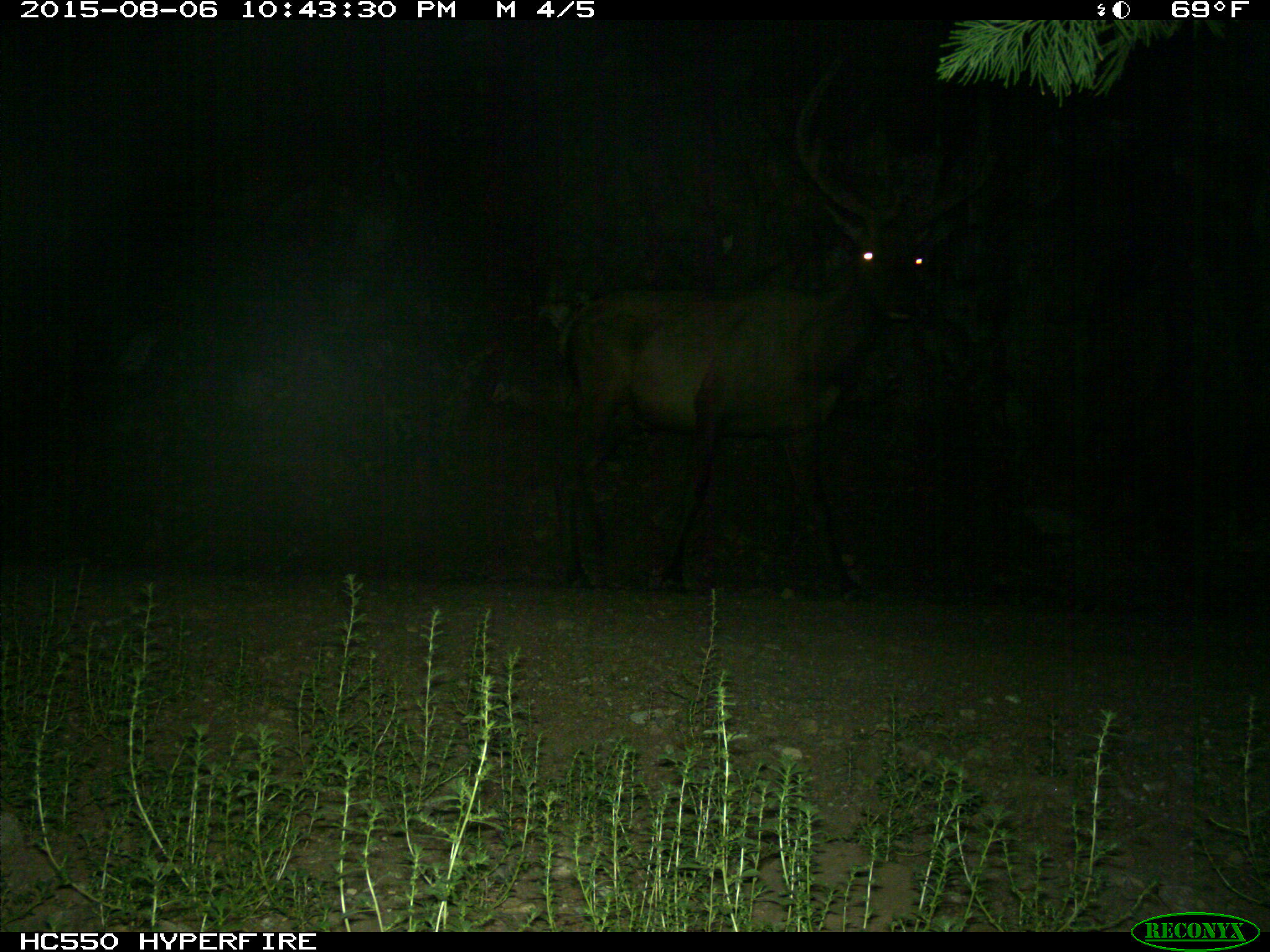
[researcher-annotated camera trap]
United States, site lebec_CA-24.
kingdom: Animalia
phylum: Chordata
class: Mammalia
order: Artiodactyla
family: Cervidae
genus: Cervus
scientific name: Cervus canadensis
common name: elk